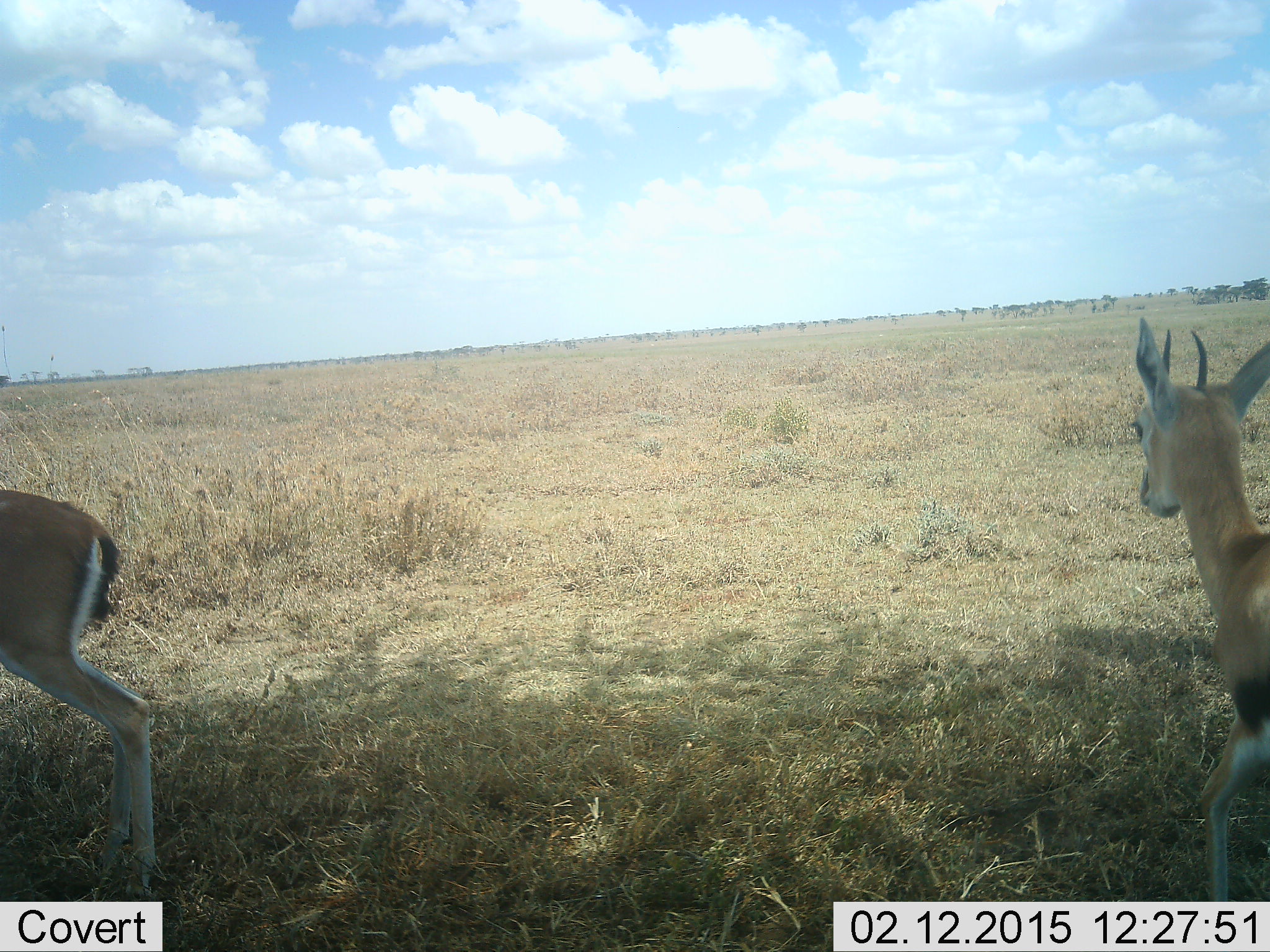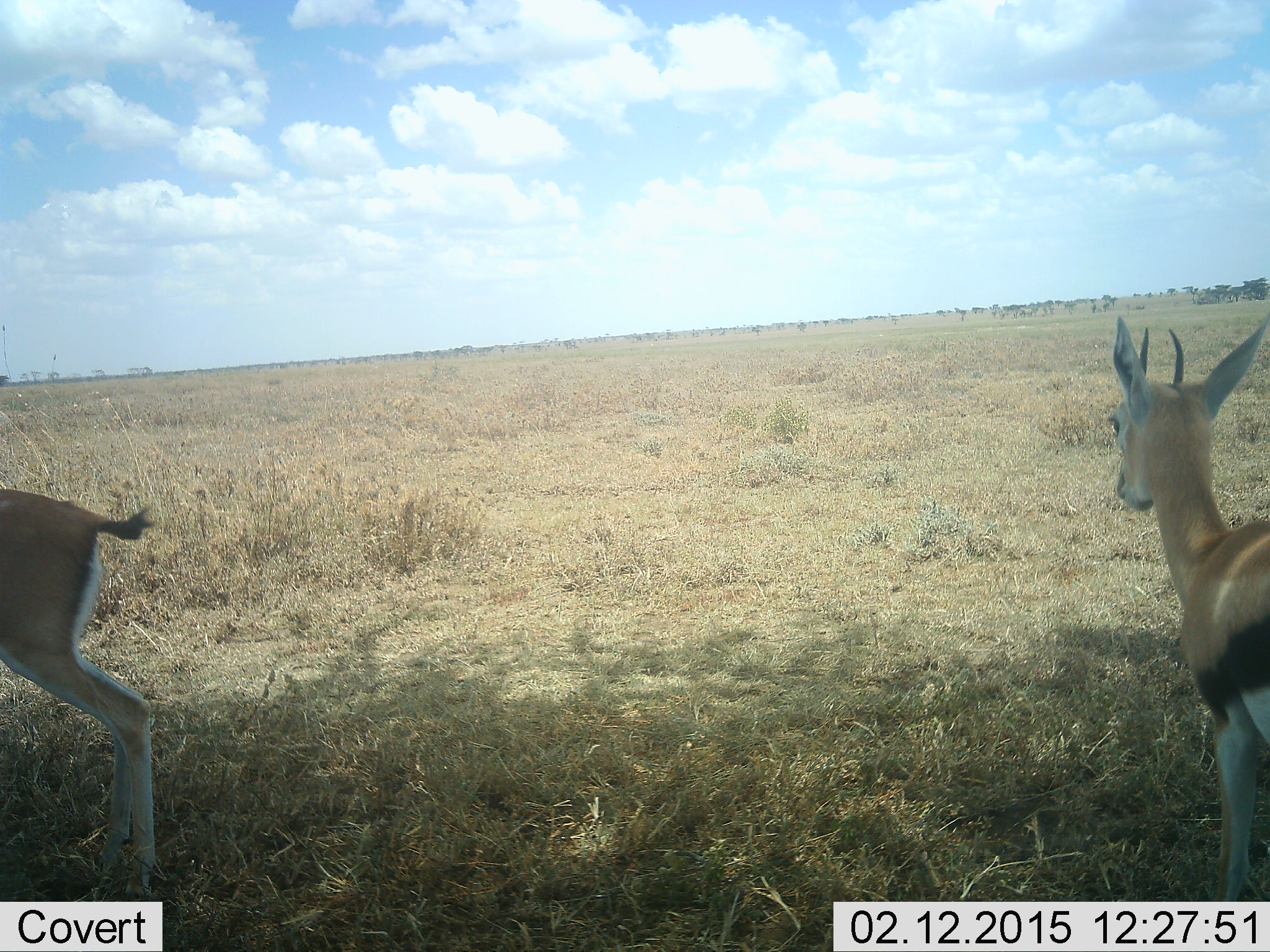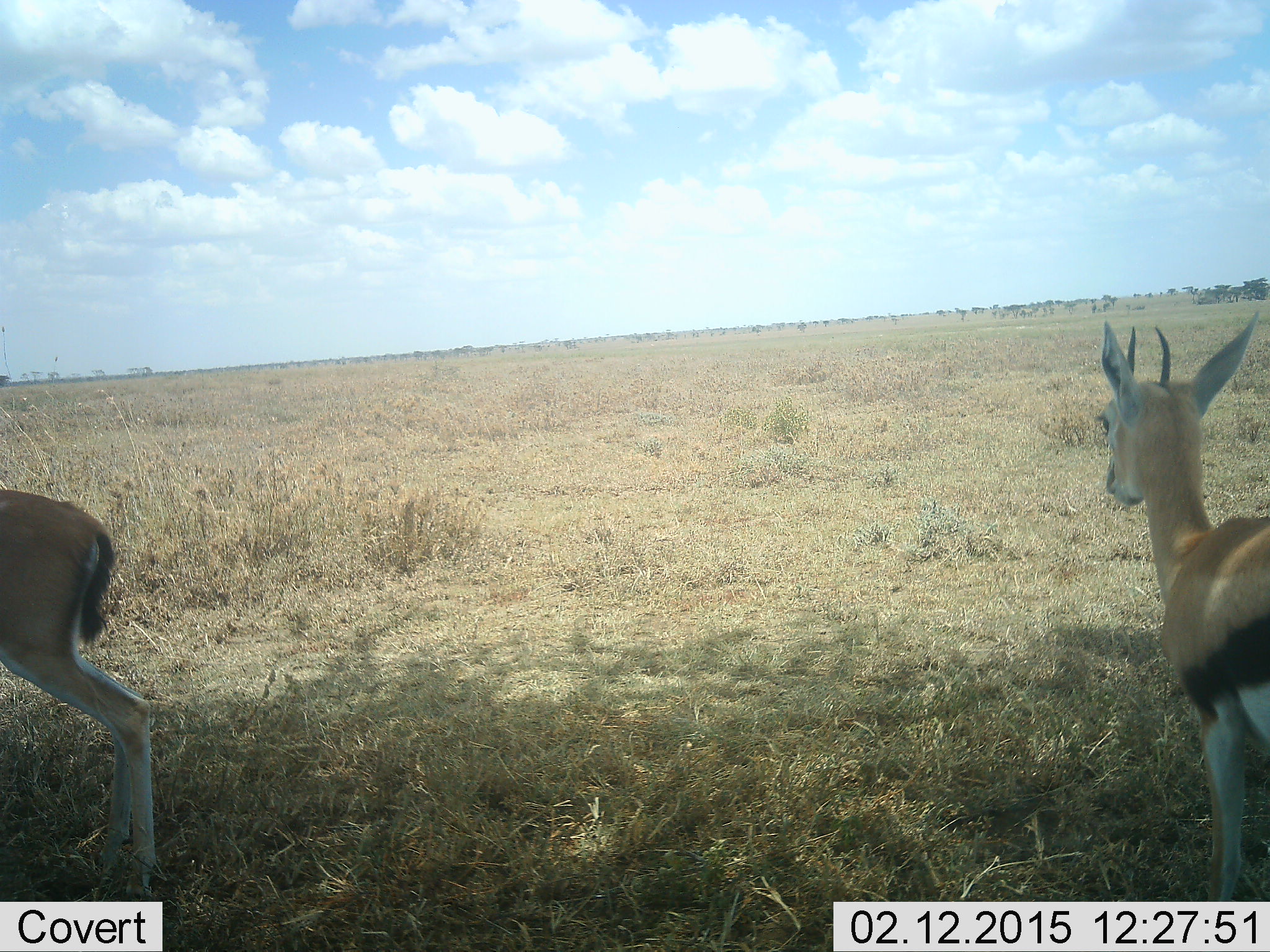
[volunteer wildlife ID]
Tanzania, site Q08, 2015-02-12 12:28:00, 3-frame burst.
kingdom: Animalia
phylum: Chordata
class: Mammalia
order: Artiodactyla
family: Bovidae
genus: Eudorcas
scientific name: Eudorcas thomsonii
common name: thomson's gazelle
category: gazellethomsons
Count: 2.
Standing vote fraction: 100%.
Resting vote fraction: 0%.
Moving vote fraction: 0%.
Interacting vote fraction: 0%.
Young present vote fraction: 0%.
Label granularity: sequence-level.